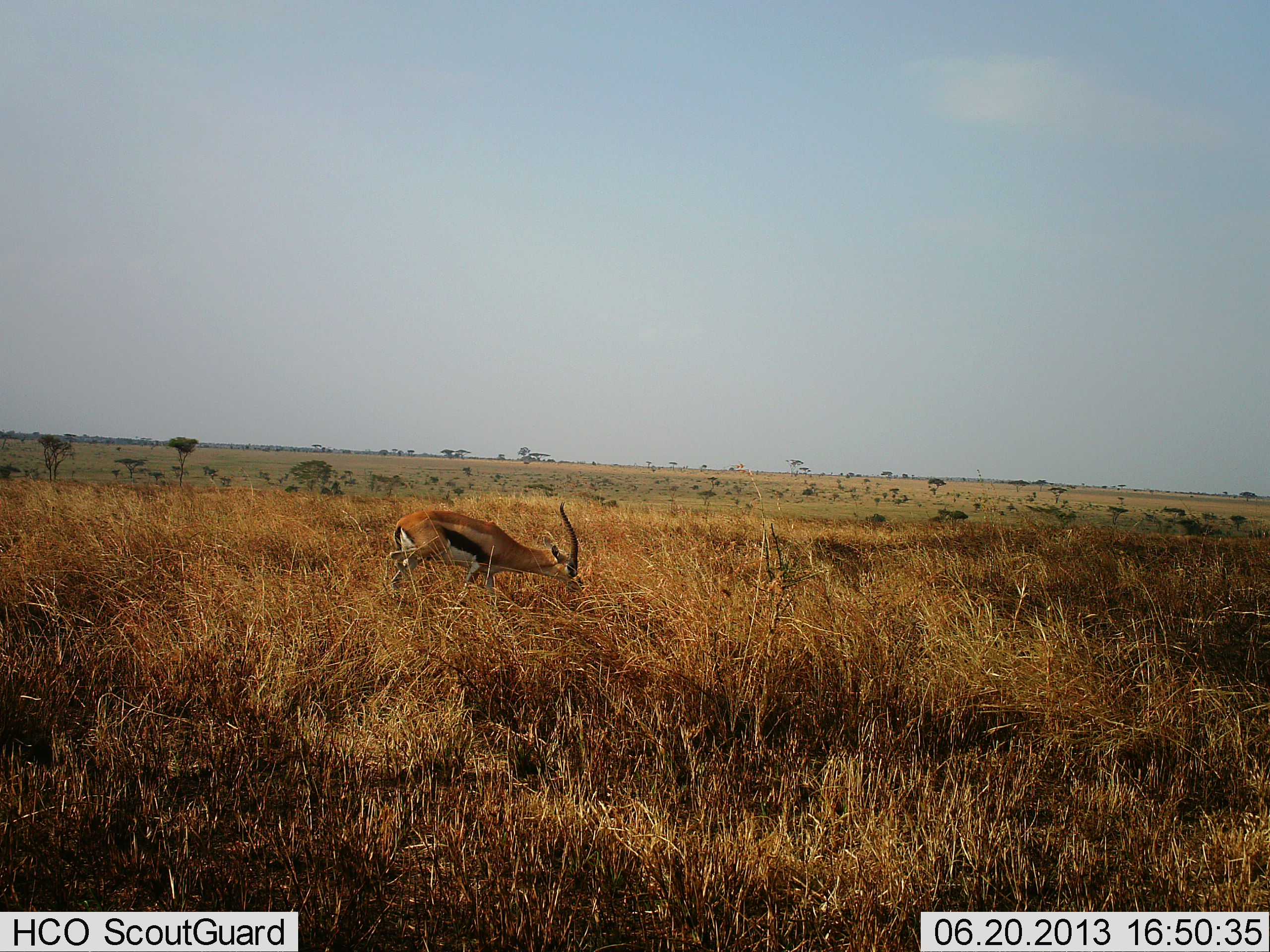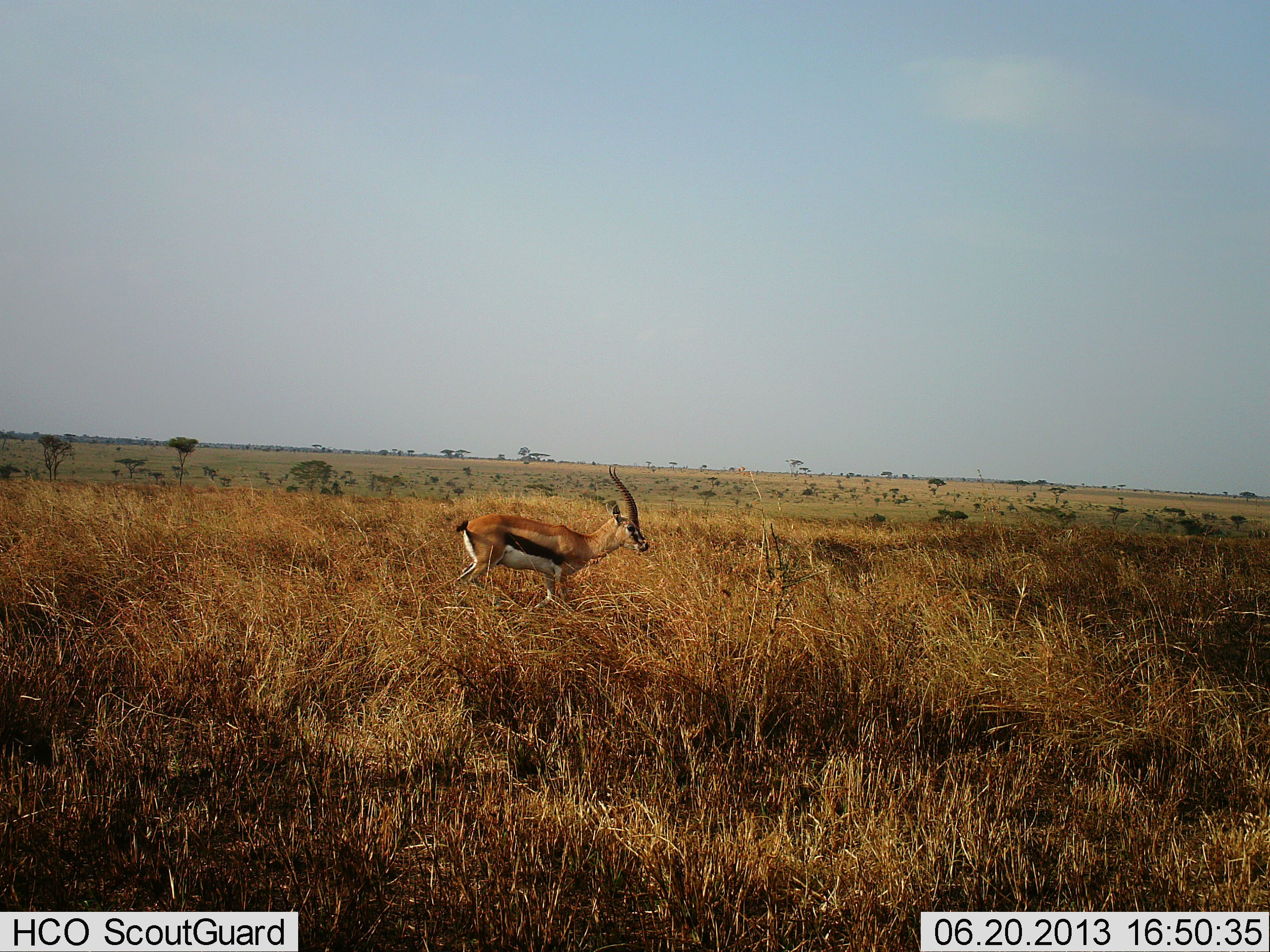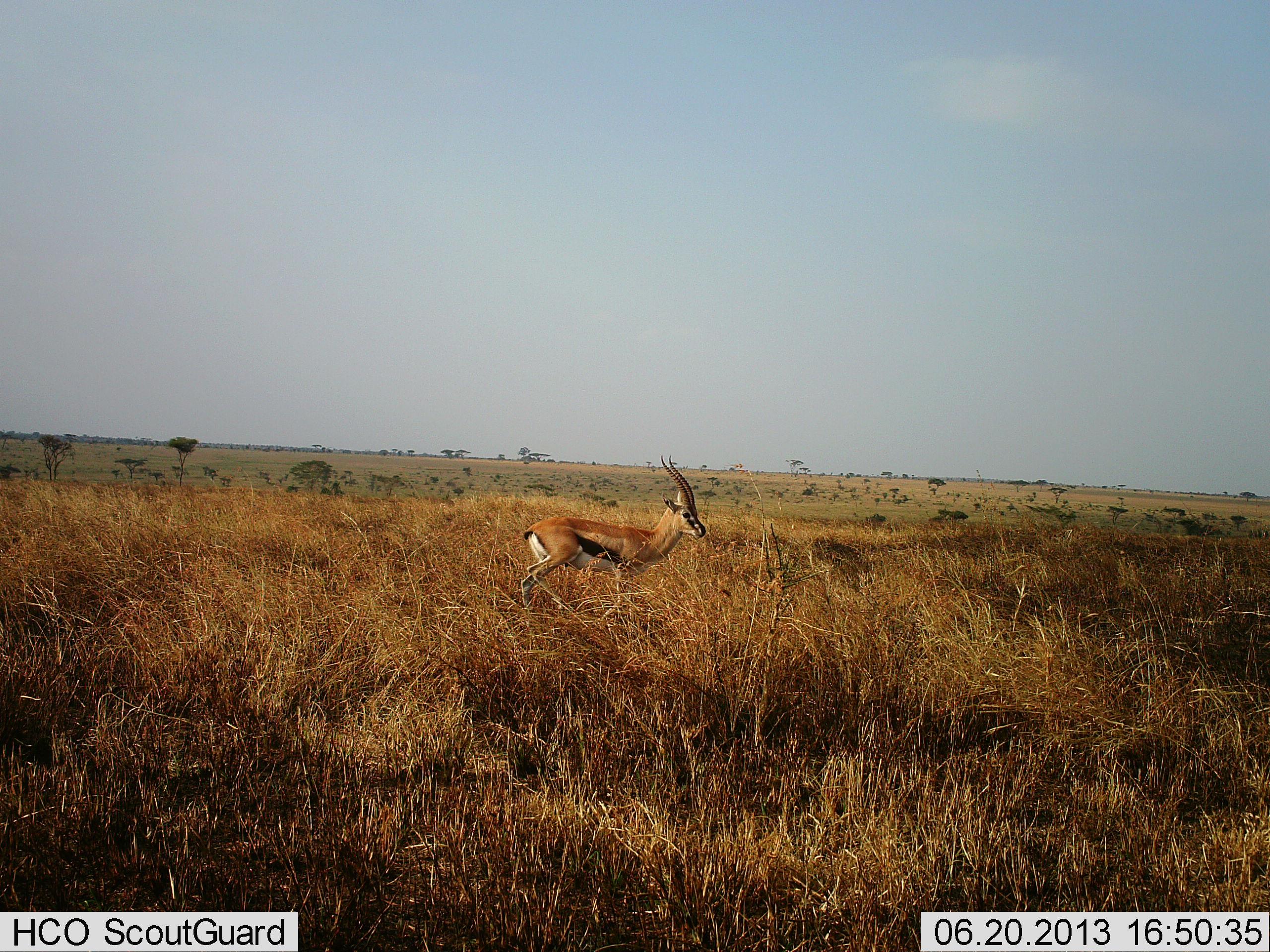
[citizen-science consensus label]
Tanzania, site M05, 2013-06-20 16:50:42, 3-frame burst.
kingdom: Animalia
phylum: Chordata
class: Mammalia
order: Artiodactyla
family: Bovidae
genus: Eudorcas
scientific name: Eudorcas thomsonii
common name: thomson's gazelle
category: gazellethomsons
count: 1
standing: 14%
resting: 0%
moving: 90%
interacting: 0%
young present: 0%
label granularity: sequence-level